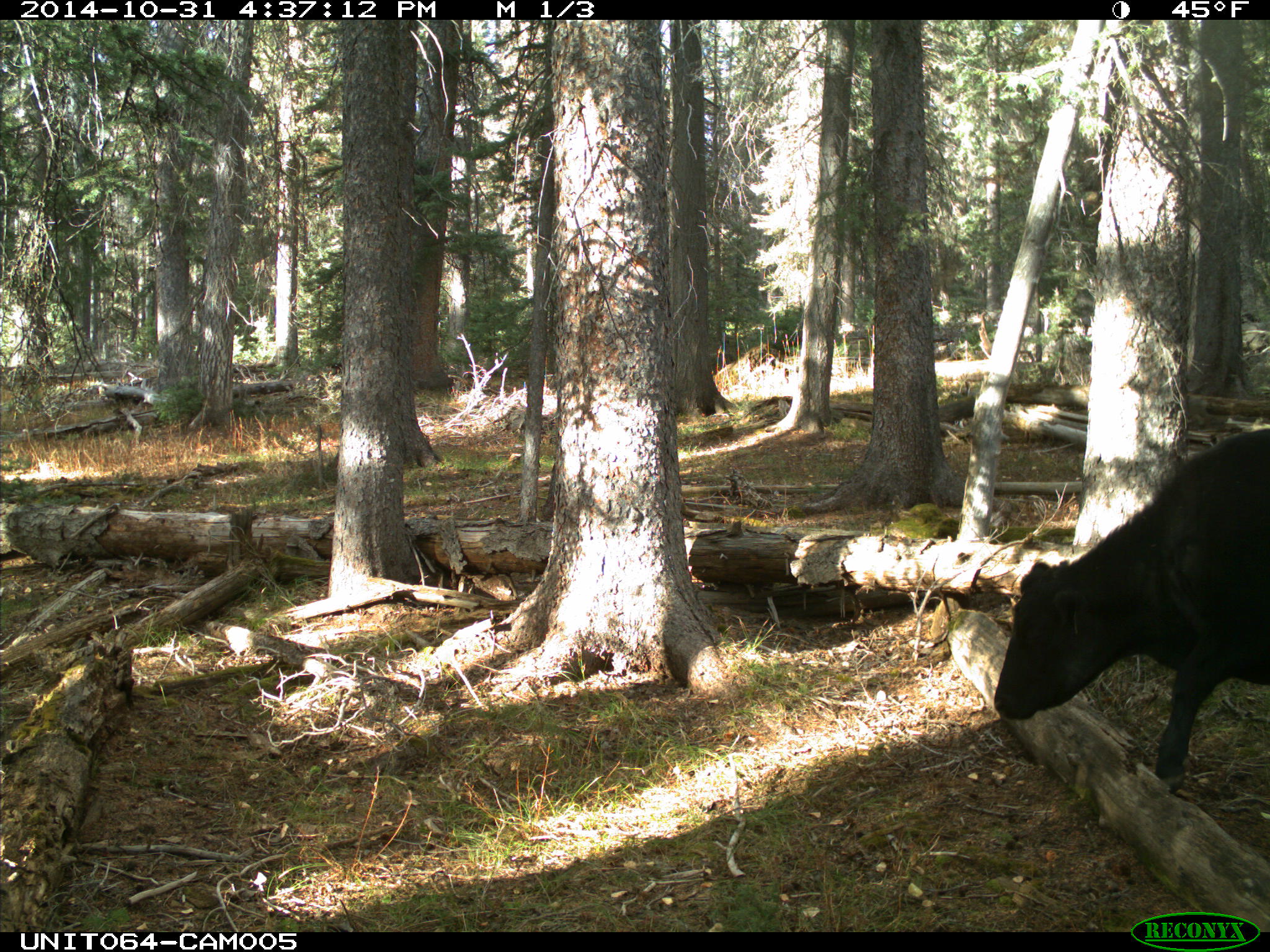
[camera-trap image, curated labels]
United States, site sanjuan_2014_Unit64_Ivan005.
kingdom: Animalia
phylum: Chordata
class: Mammalia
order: Artiodactyla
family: Bovidae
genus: Bos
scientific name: Bos taurus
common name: domestic cow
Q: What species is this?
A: Bos taurus (domestic cow).